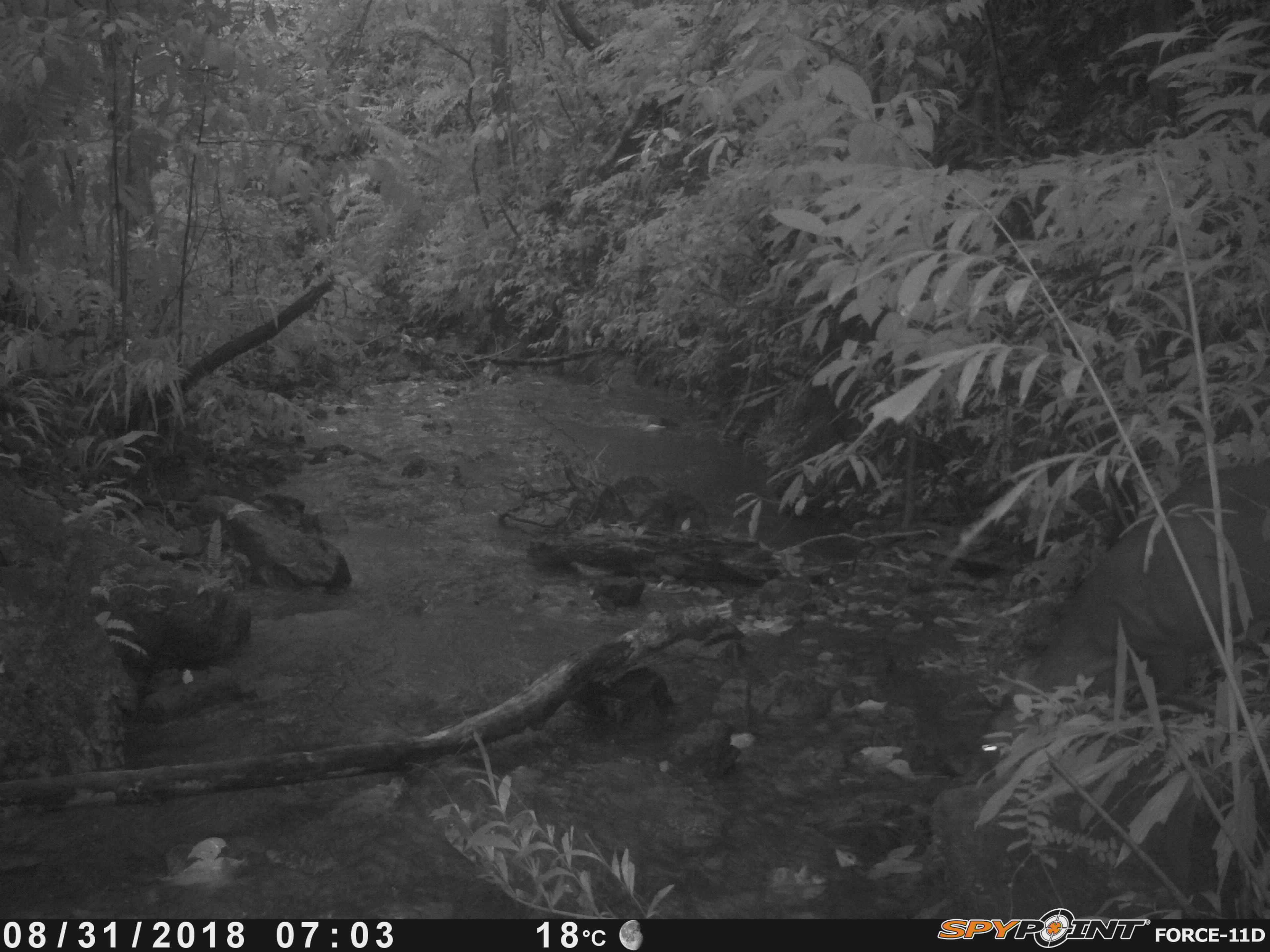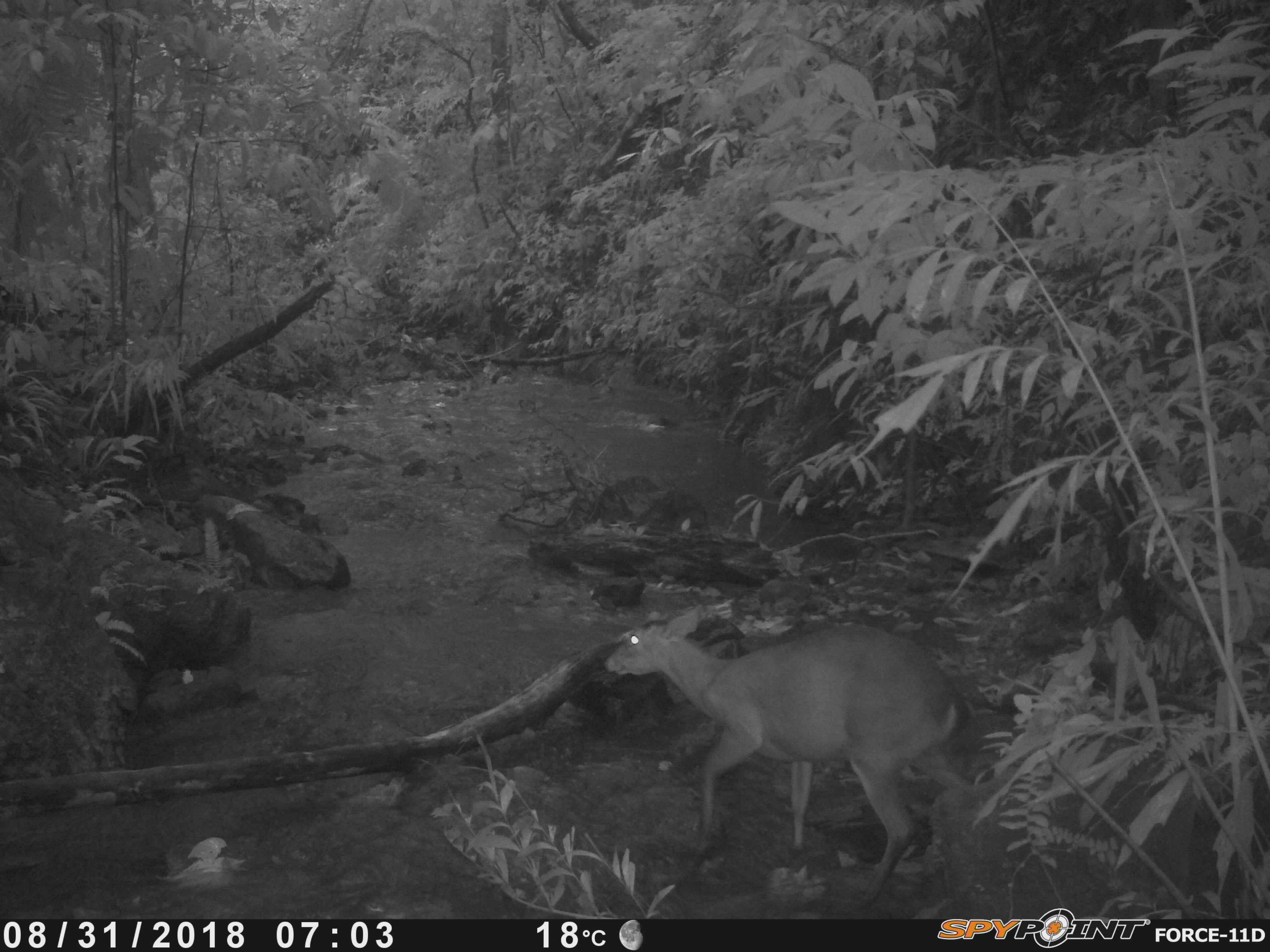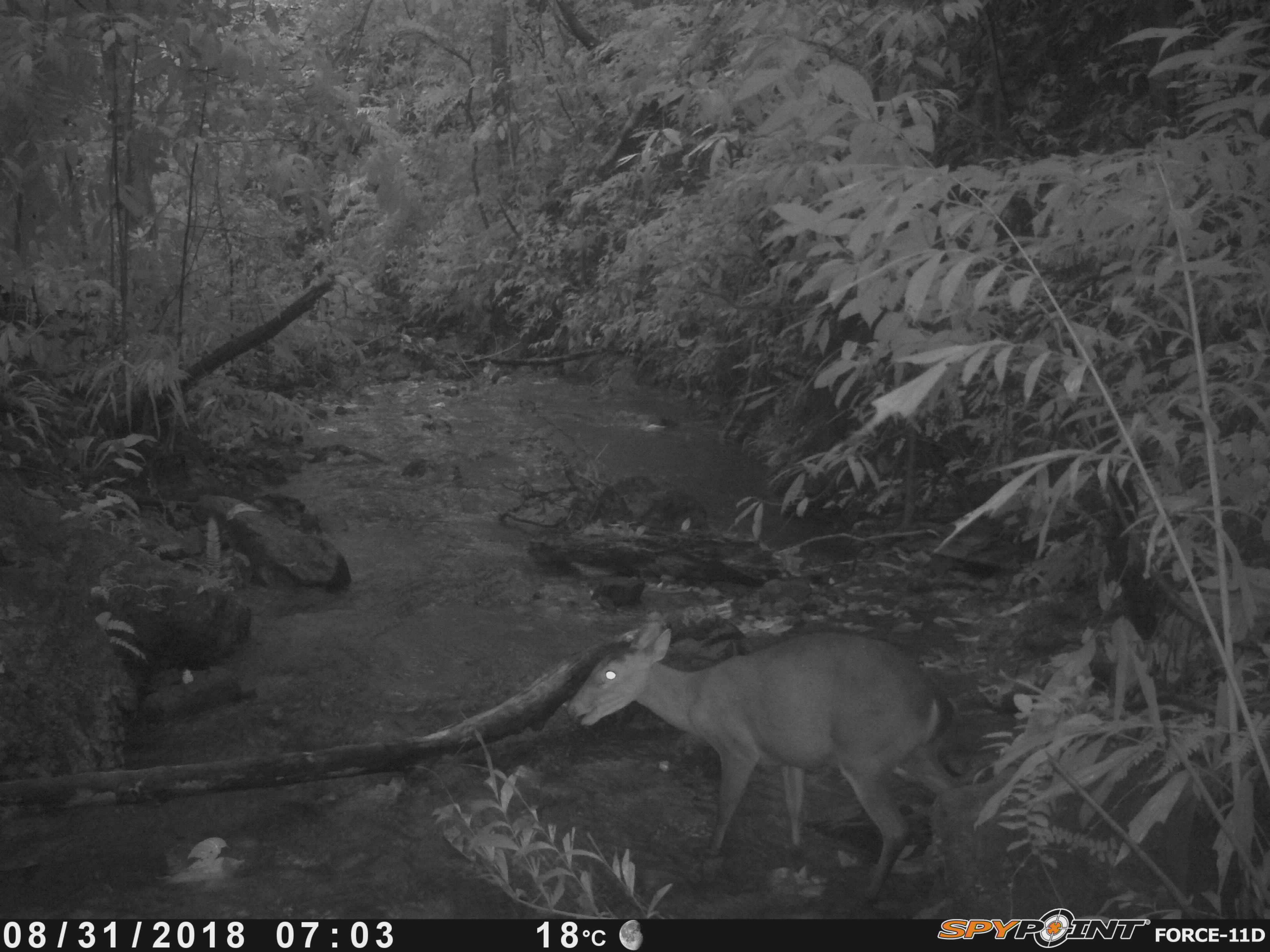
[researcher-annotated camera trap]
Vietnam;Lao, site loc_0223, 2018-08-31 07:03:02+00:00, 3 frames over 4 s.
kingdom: Animalia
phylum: Chordata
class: Mammalia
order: Artiodactyla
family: Cervidae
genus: Muntiacus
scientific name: Muntiacus vuquangensis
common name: large-antlered muntjac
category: large antlered muntjac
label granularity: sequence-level